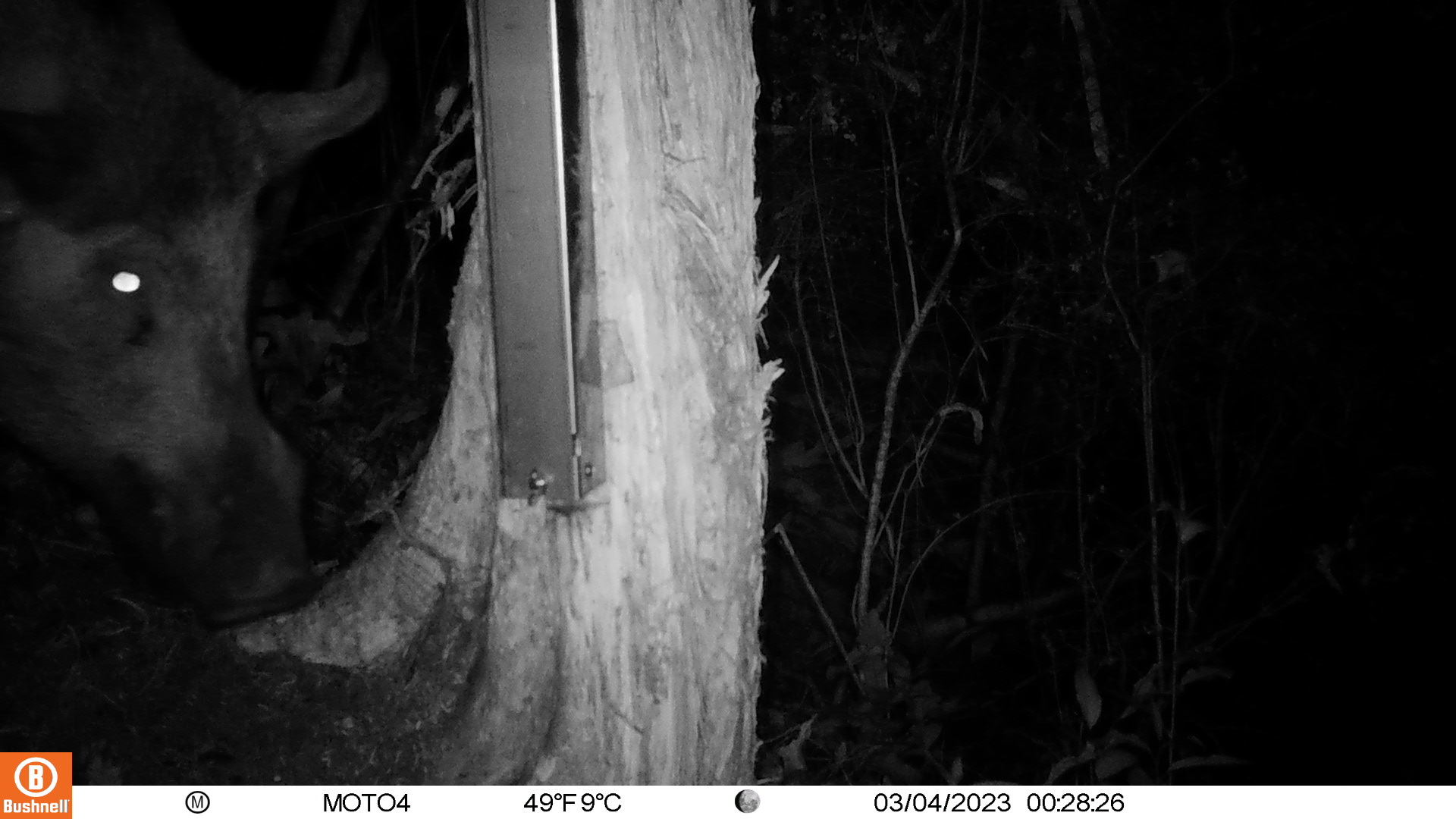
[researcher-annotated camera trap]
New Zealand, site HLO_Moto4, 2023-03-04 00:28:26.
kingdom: Animalia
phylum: Chordata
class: Mammalia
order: Artiodactyla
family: Suidae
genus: Sus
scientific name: Sus scrofa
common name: pig